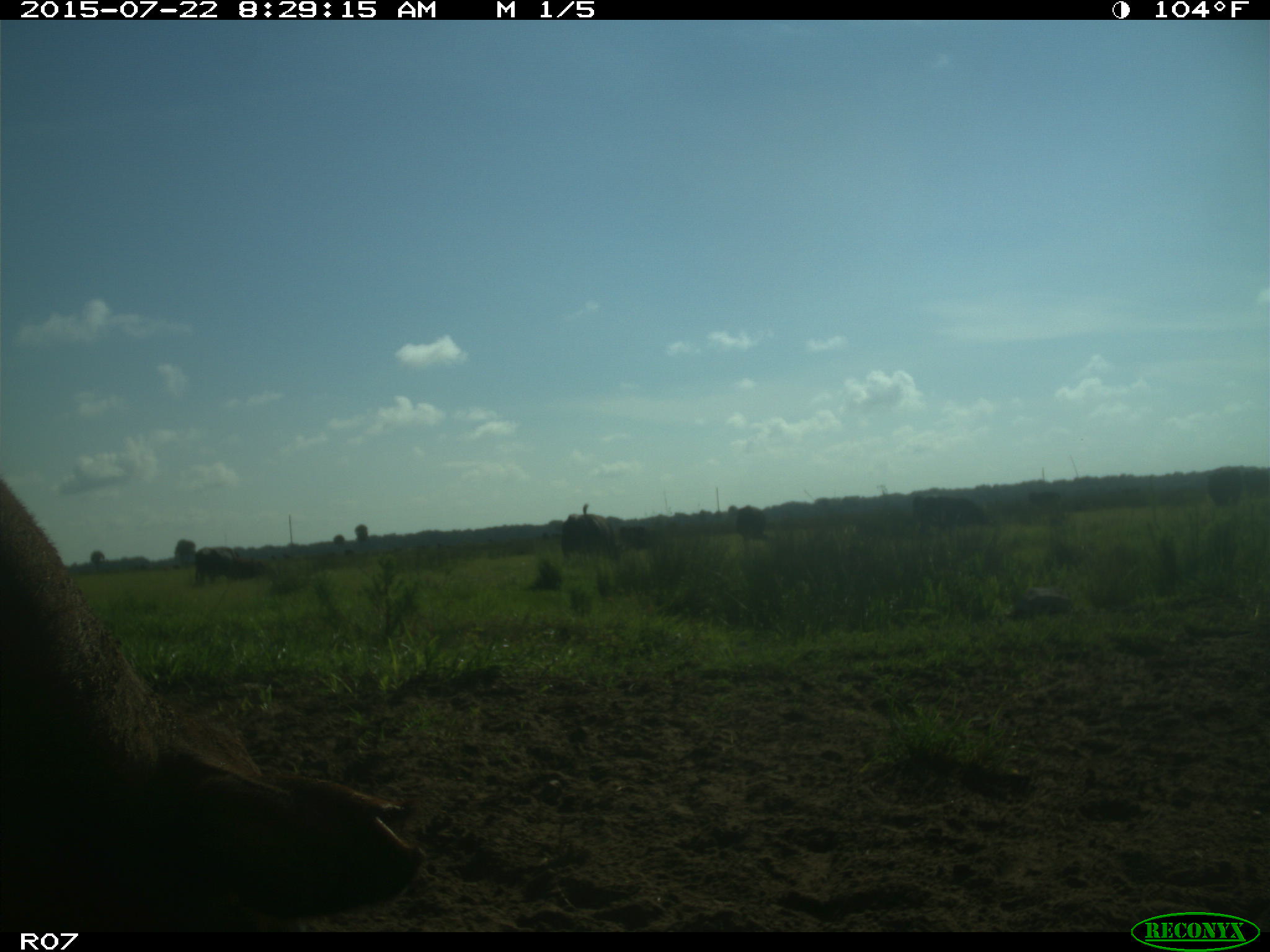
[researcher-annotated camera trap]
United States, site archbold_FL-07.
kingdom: Animalia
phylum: Chordata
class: Mammalia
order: Artiodactyla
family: Bovidae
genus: Bos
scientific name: Bos taurus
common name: domestic cow